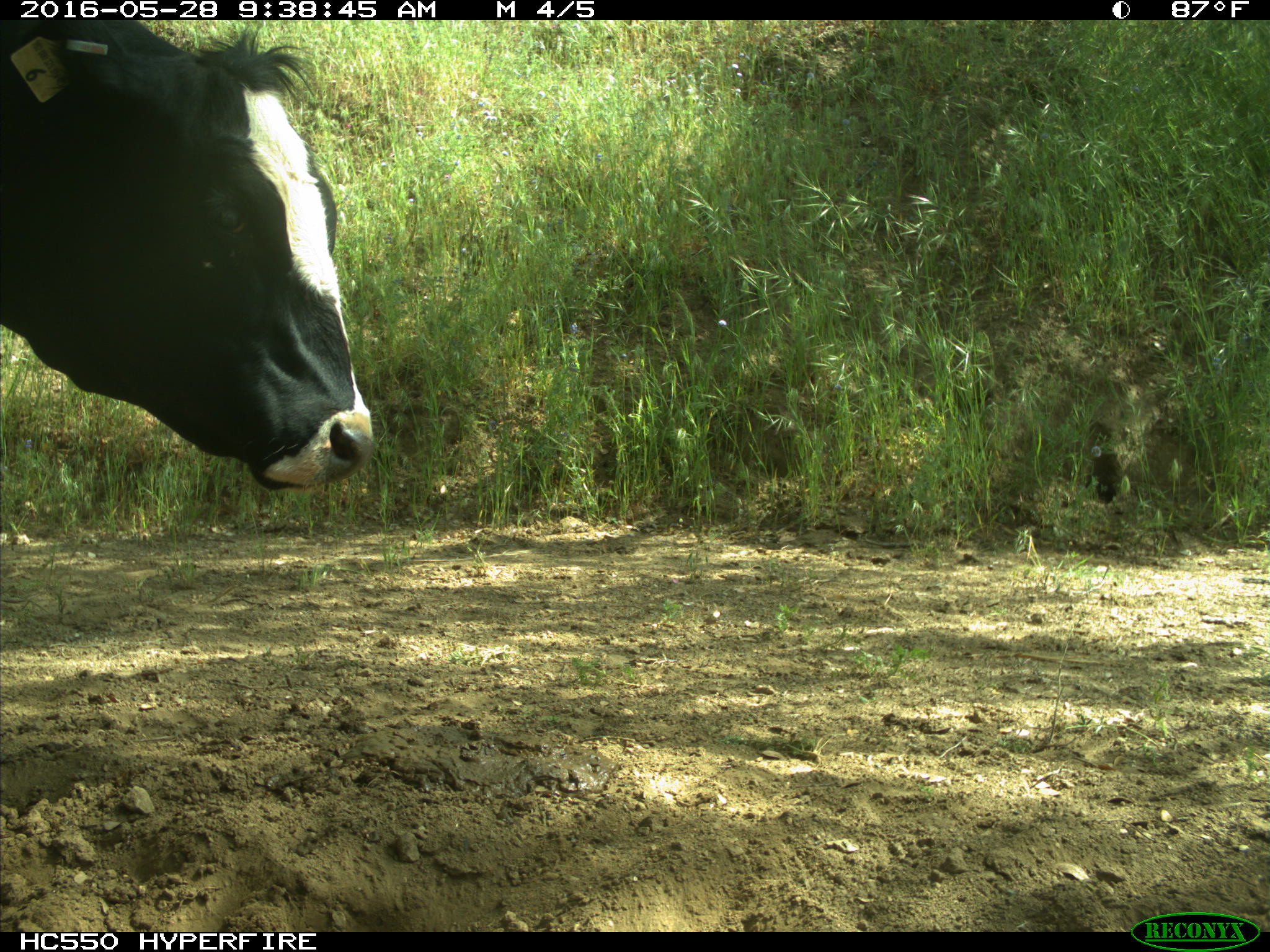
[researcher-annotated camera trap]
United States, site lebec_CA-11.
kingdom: Animalia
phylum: Chordata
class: Mammalia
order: Artiodactyla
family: Bovidae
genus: Bos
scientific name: Bos taurus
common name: domestic cow